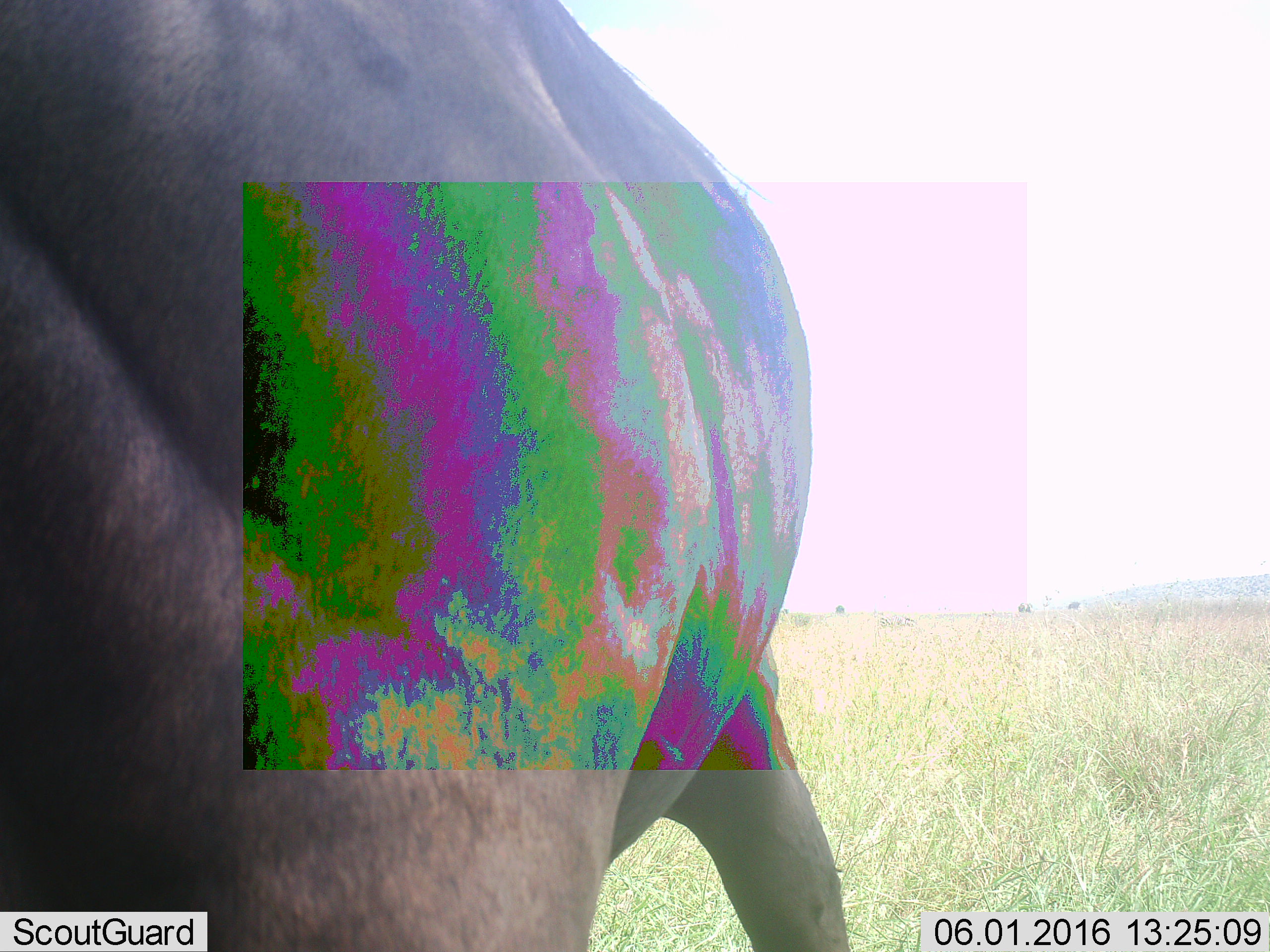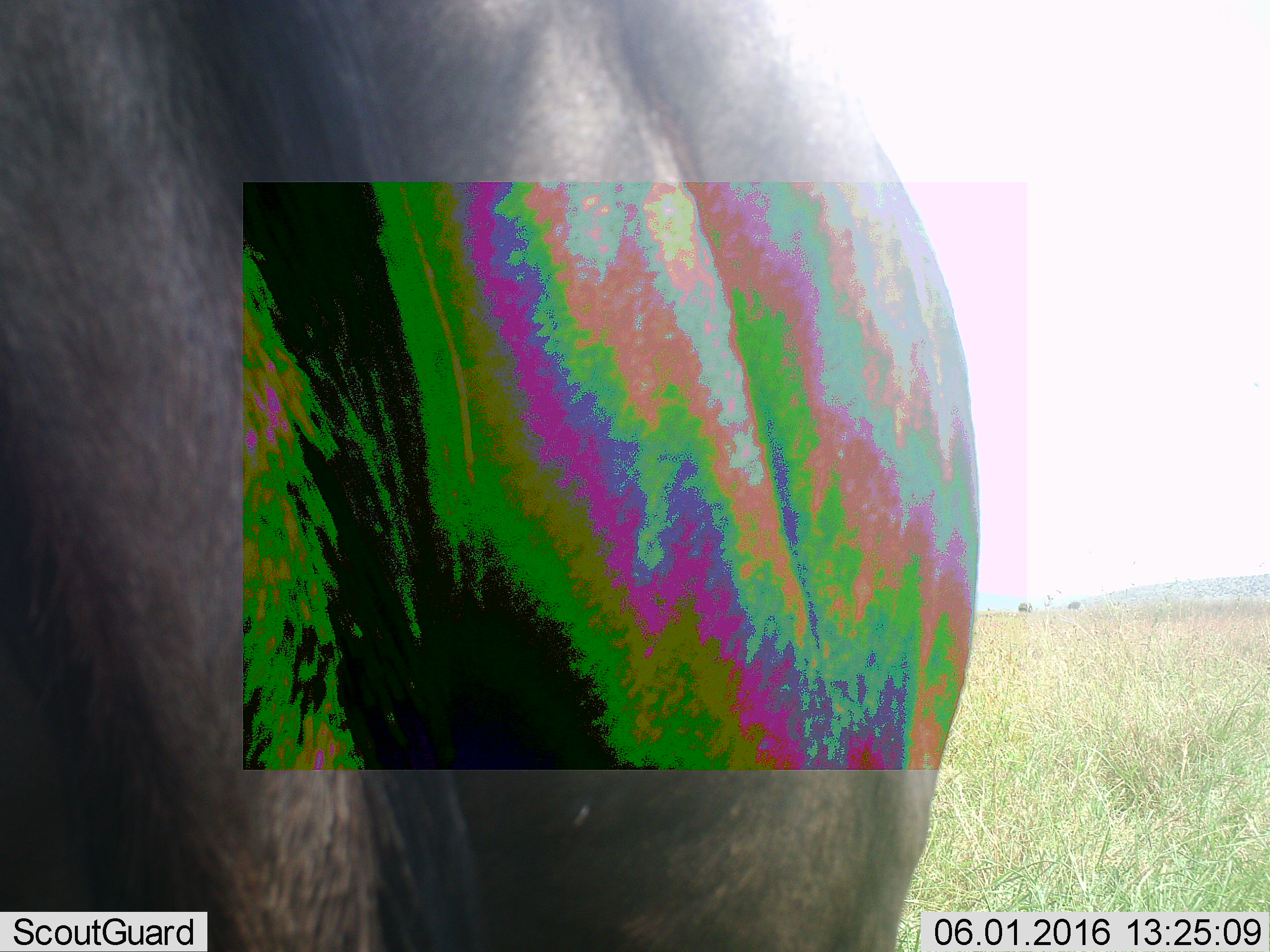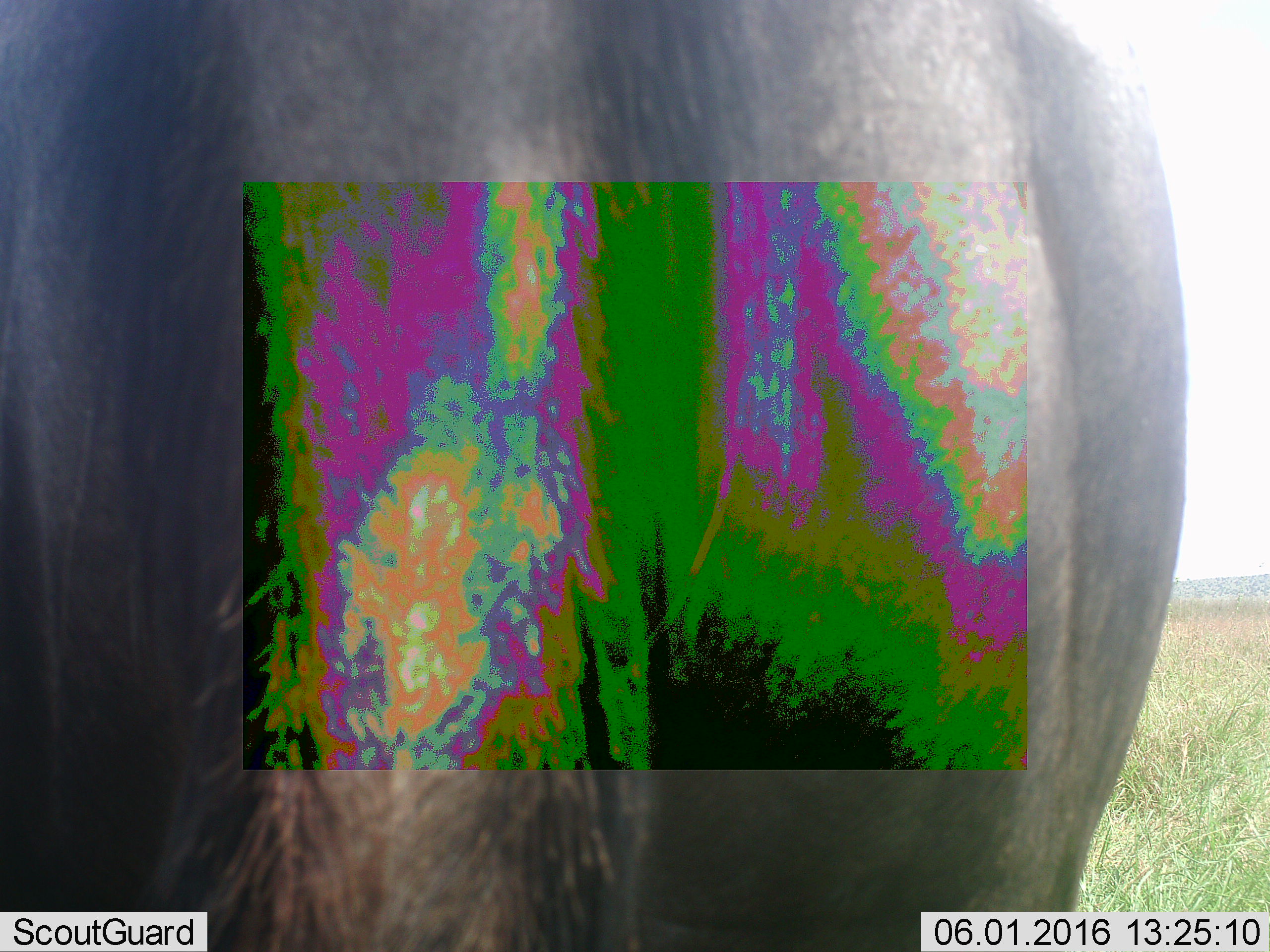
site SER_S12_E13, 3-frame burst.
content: unidentified animal